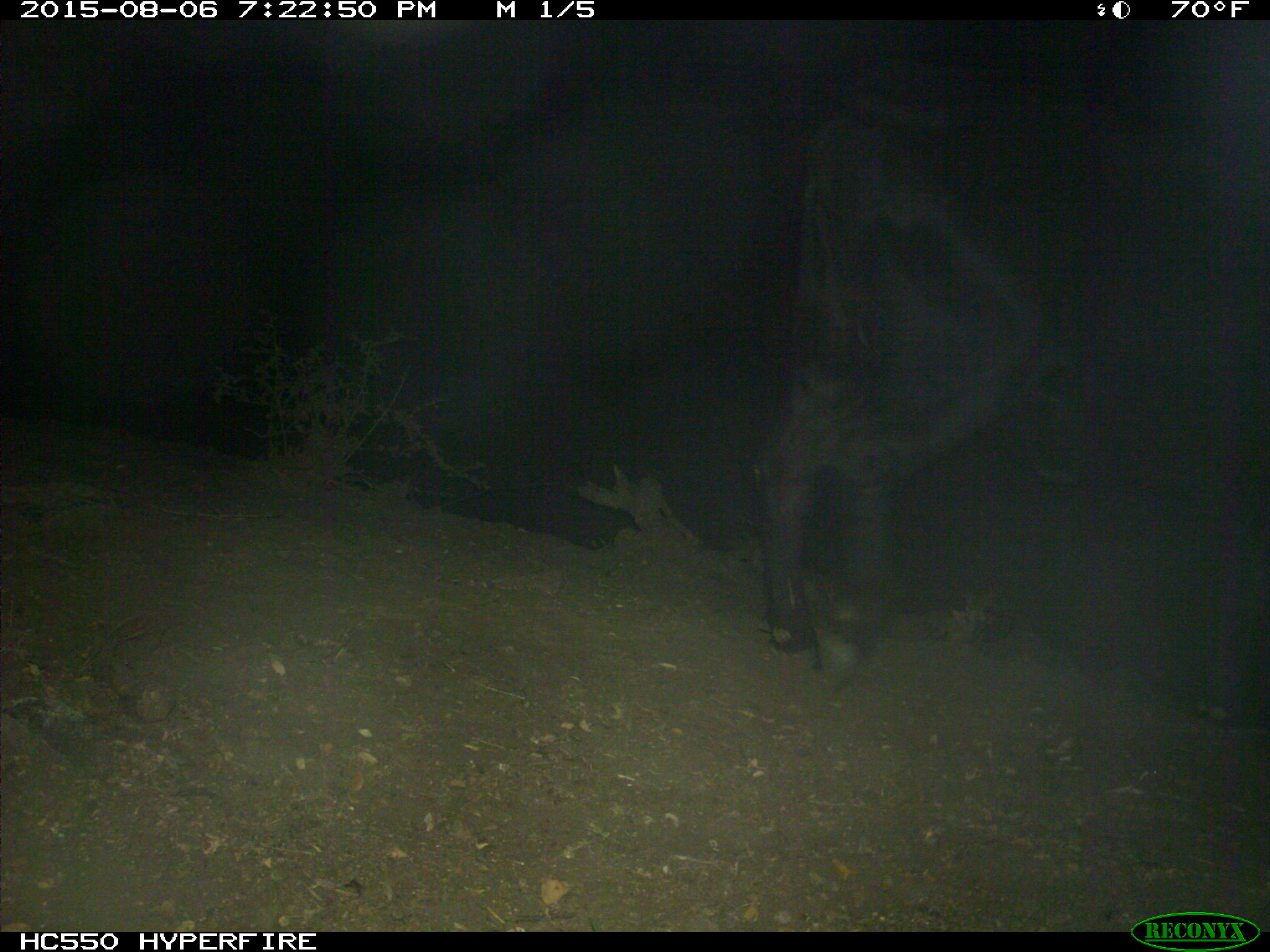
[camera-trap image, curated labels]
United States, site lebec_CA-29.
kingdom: Animalia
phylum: Chordata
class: Mammalia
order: Artiodactyla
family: Bovidae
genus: Bos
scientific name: Bos taurus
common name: domestic cow